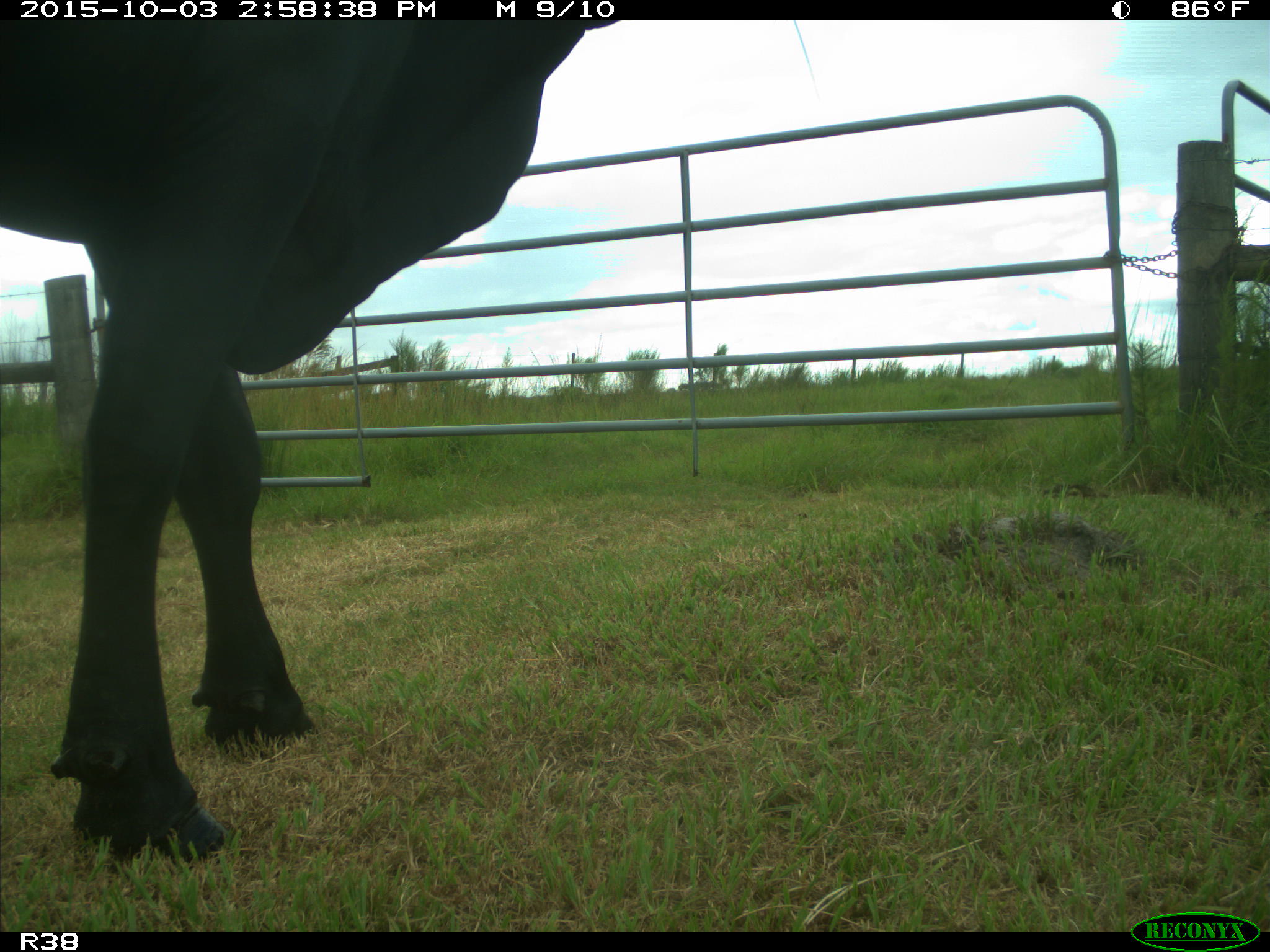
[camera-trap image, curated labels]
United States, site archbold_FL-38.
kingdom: Animalia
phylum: Chordata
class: Mammalia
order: Artiodactyla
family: Bovidae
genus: Bos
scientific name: Bos taurus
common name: domestic cow